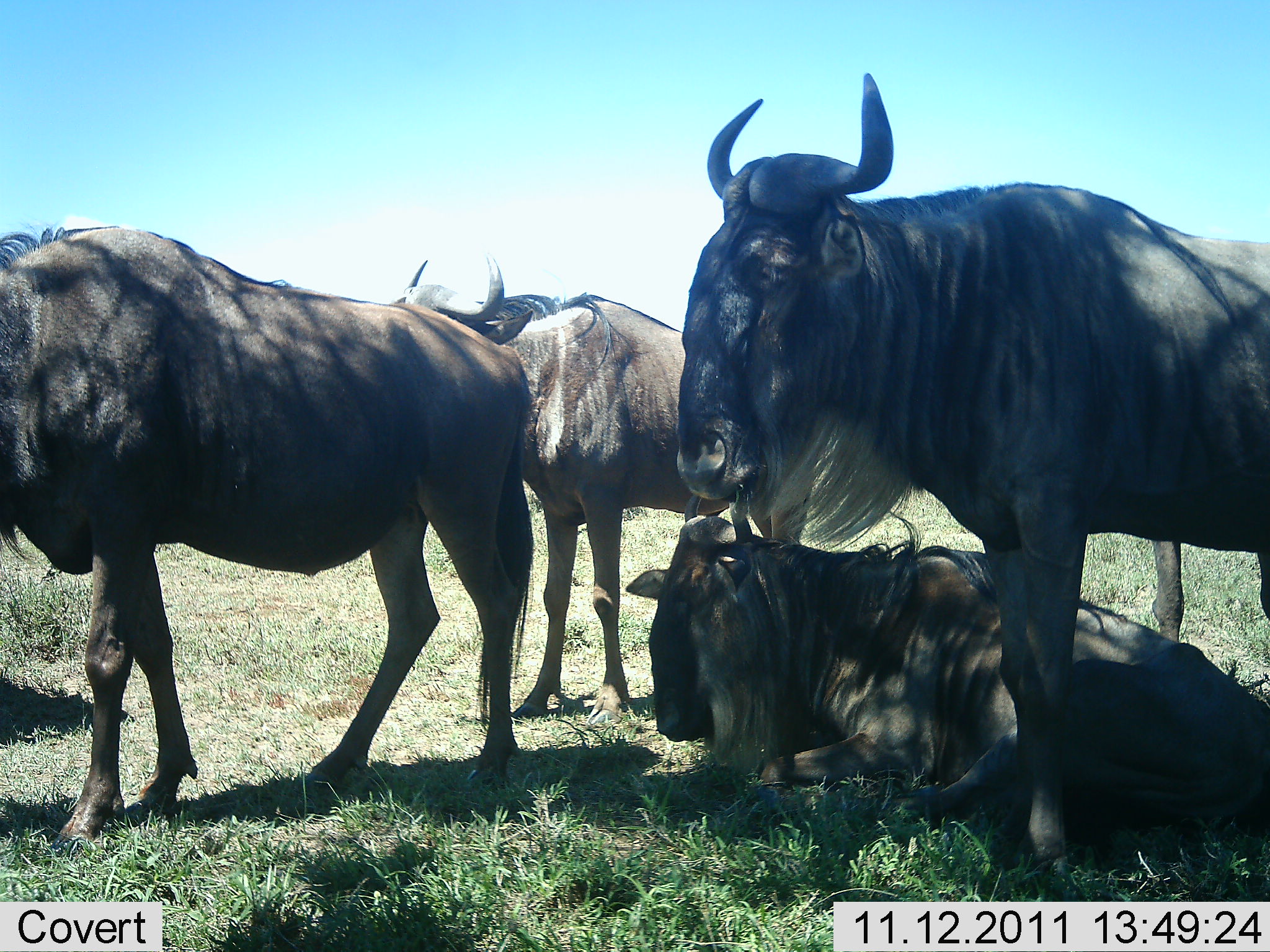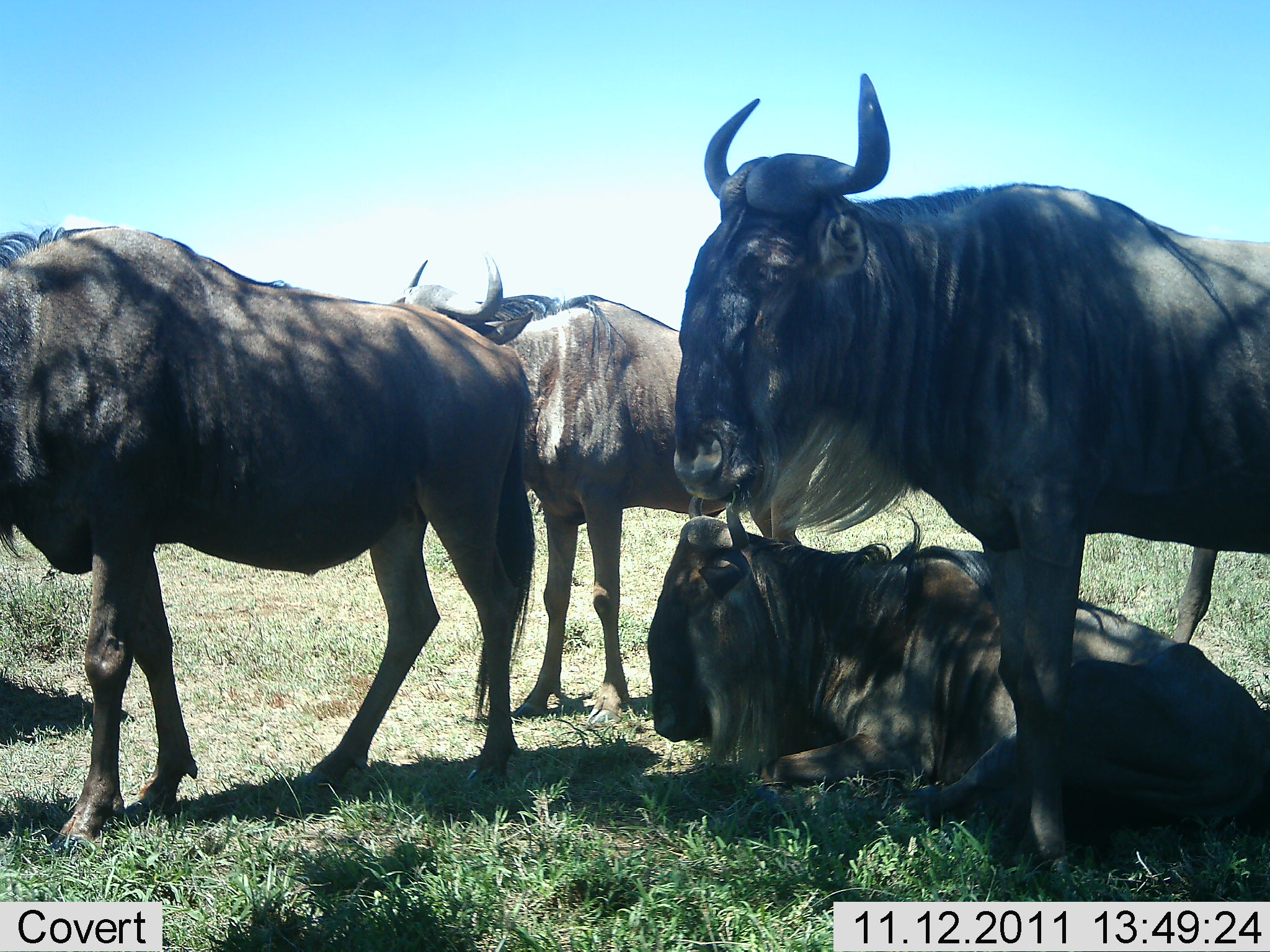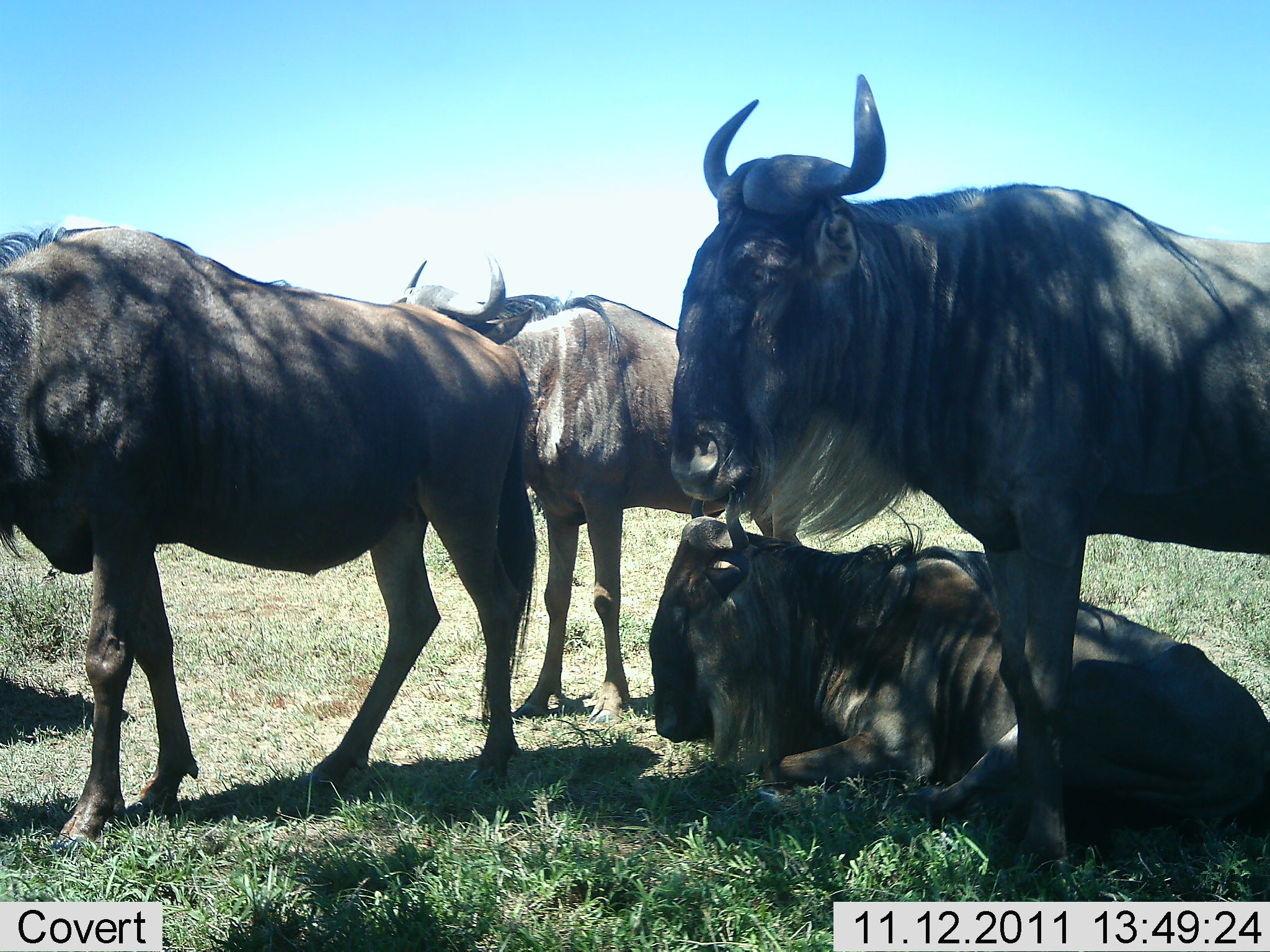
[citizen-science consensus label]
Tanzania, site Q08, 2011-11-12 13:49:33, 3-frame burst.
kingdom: Animalia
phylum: Chordata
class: Mammalia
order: Artiodactyla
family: Bovidae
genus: Connochaetes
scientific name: Connochaetes taurinus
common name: blue wildebeest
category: wildebeest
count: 4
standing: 70%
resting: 80%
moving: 10%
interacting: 0%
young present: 0%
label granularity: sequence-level